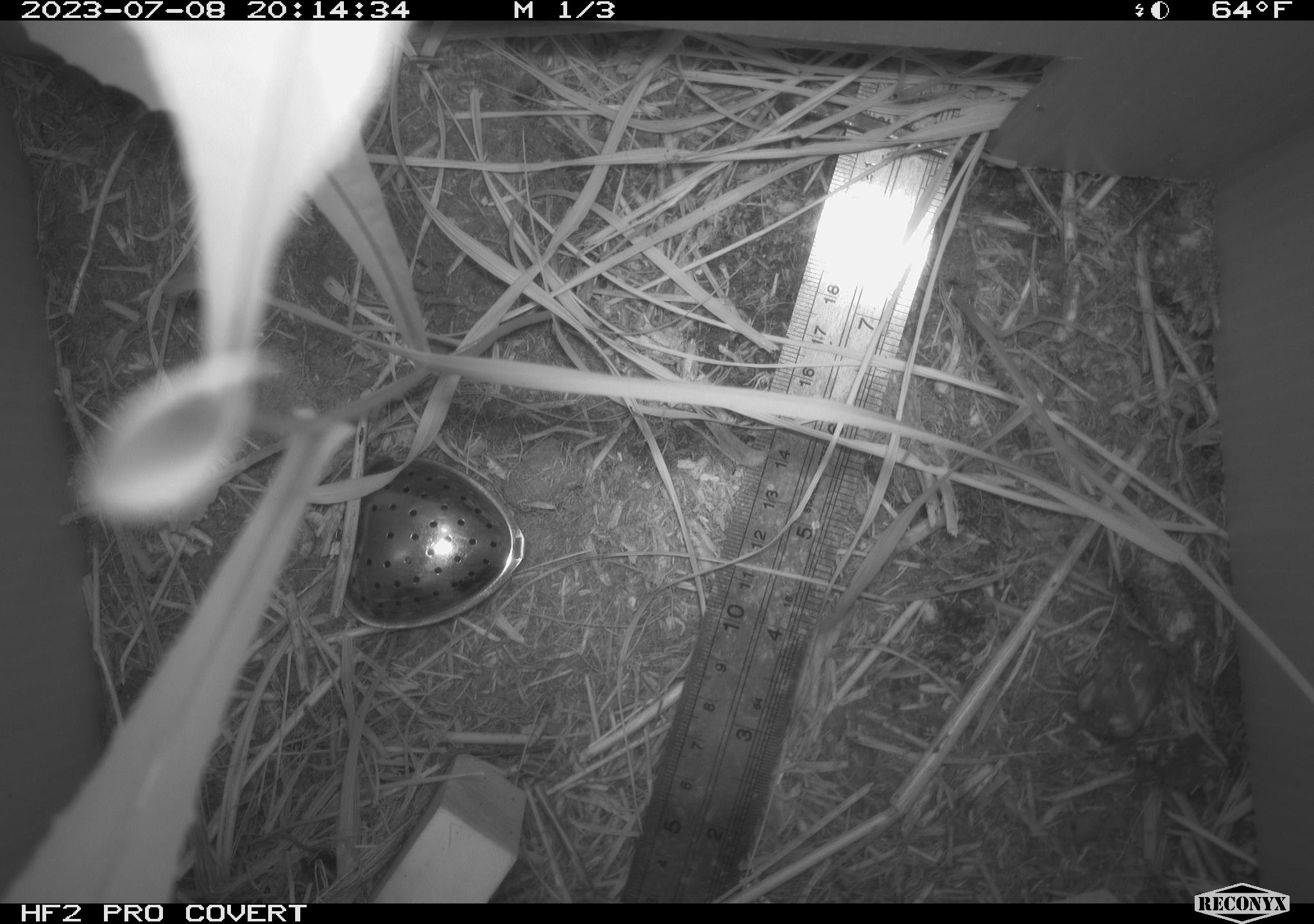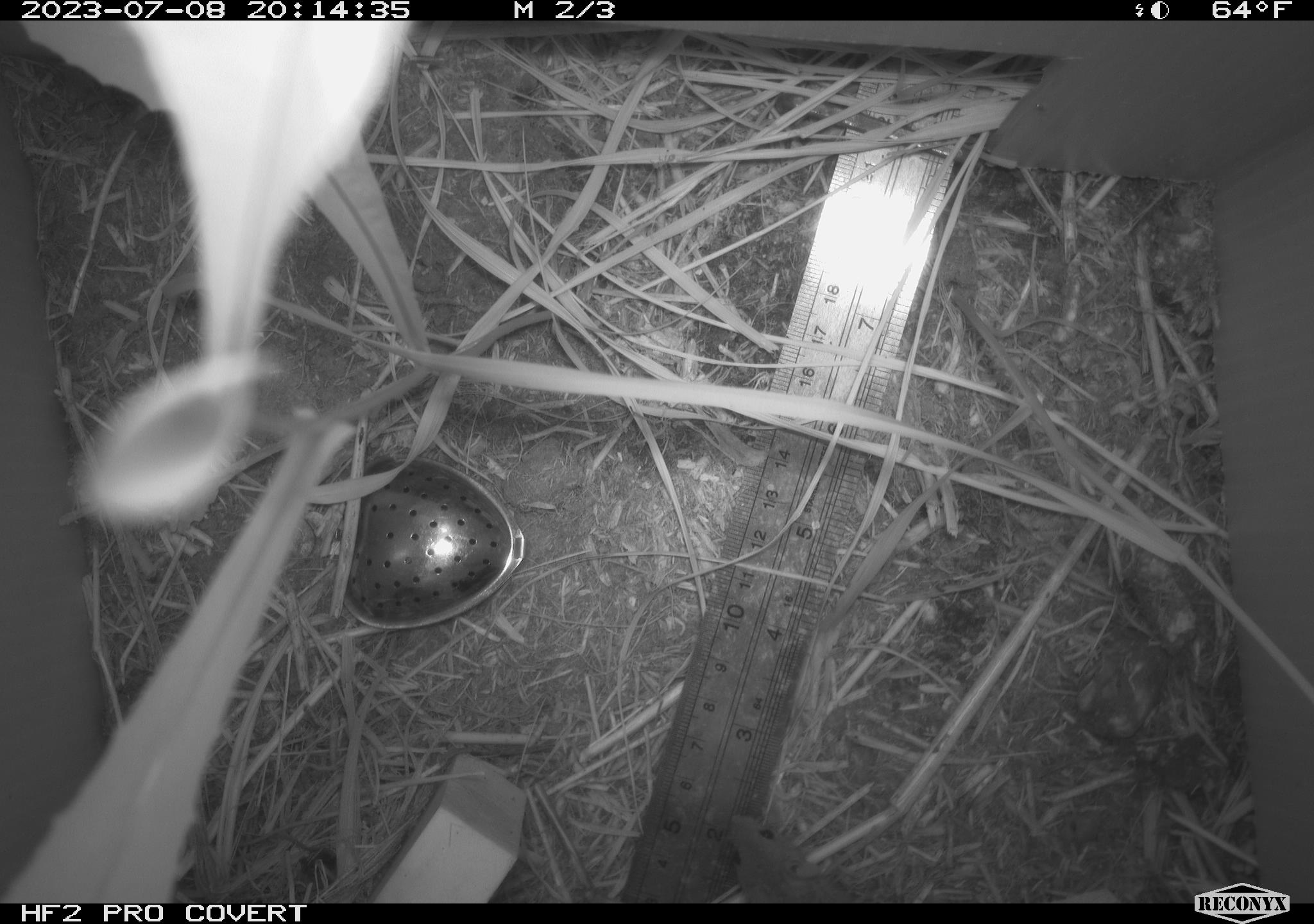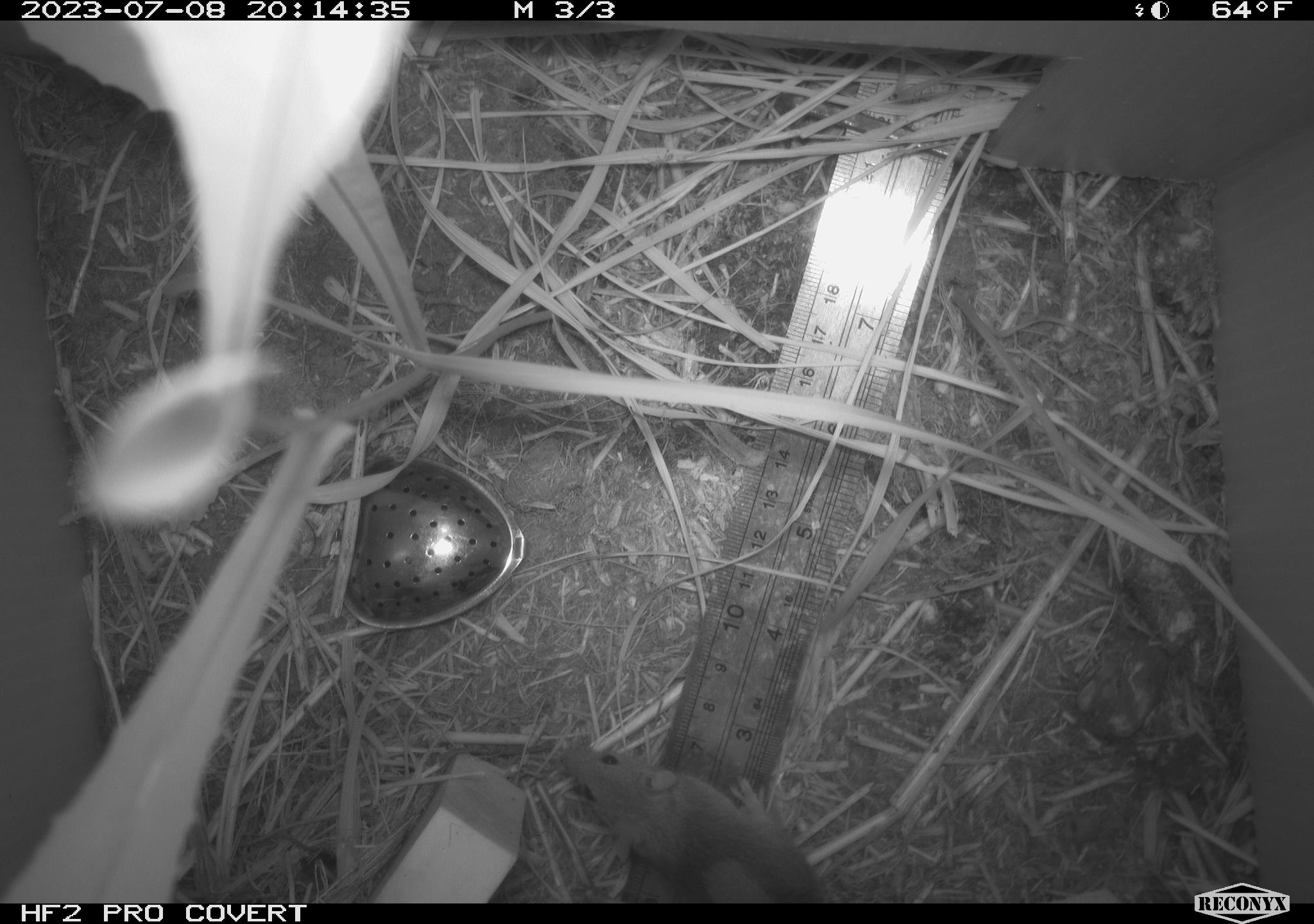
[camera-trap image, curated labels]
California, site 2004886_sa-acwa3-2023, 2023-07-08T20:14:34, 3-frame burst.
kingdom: Animalia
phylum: Chordata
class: Mammalia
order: Rodentia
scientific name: Rodentia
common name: mouse species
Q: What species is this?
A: Mouse species (Rodentia).